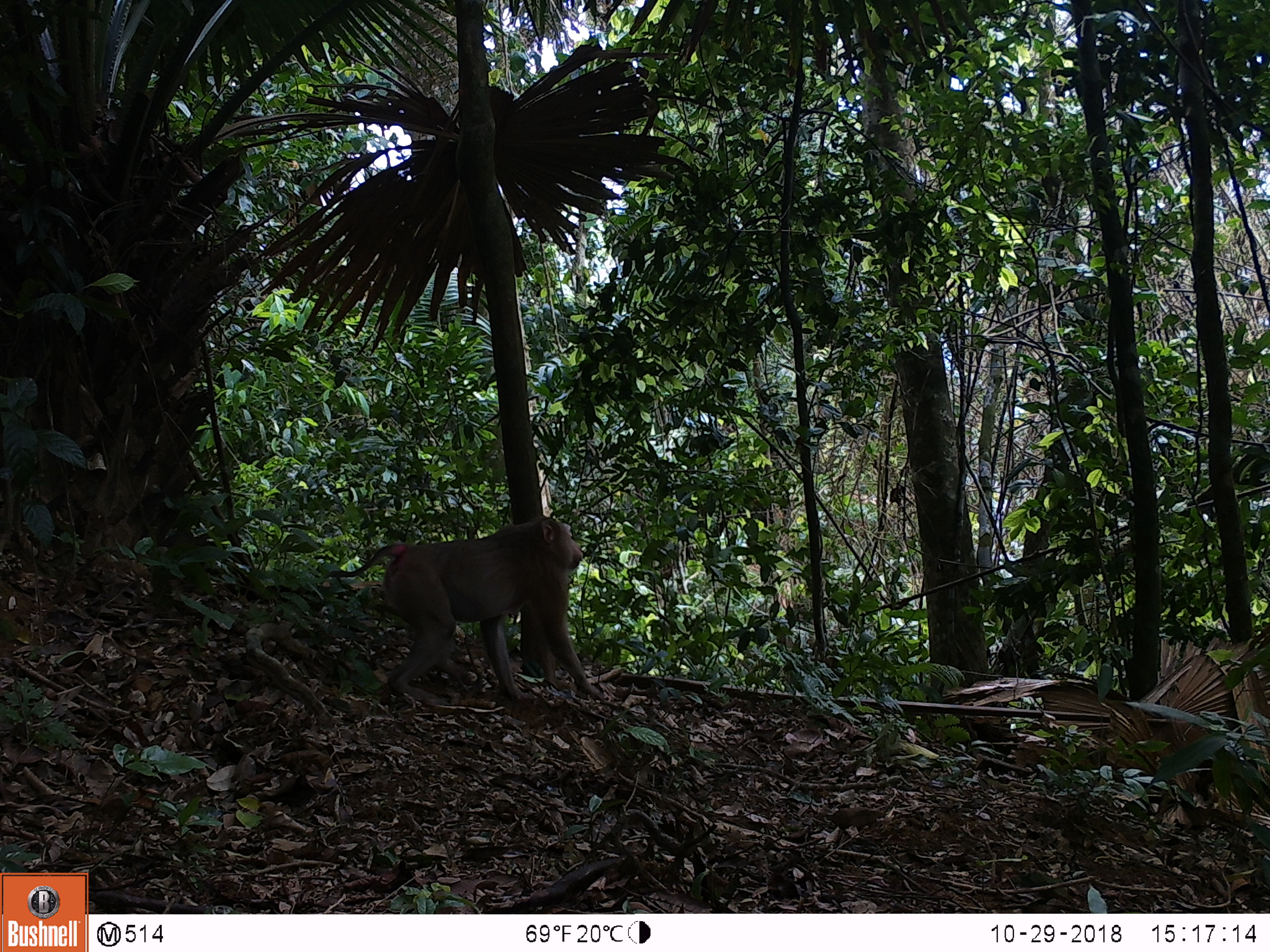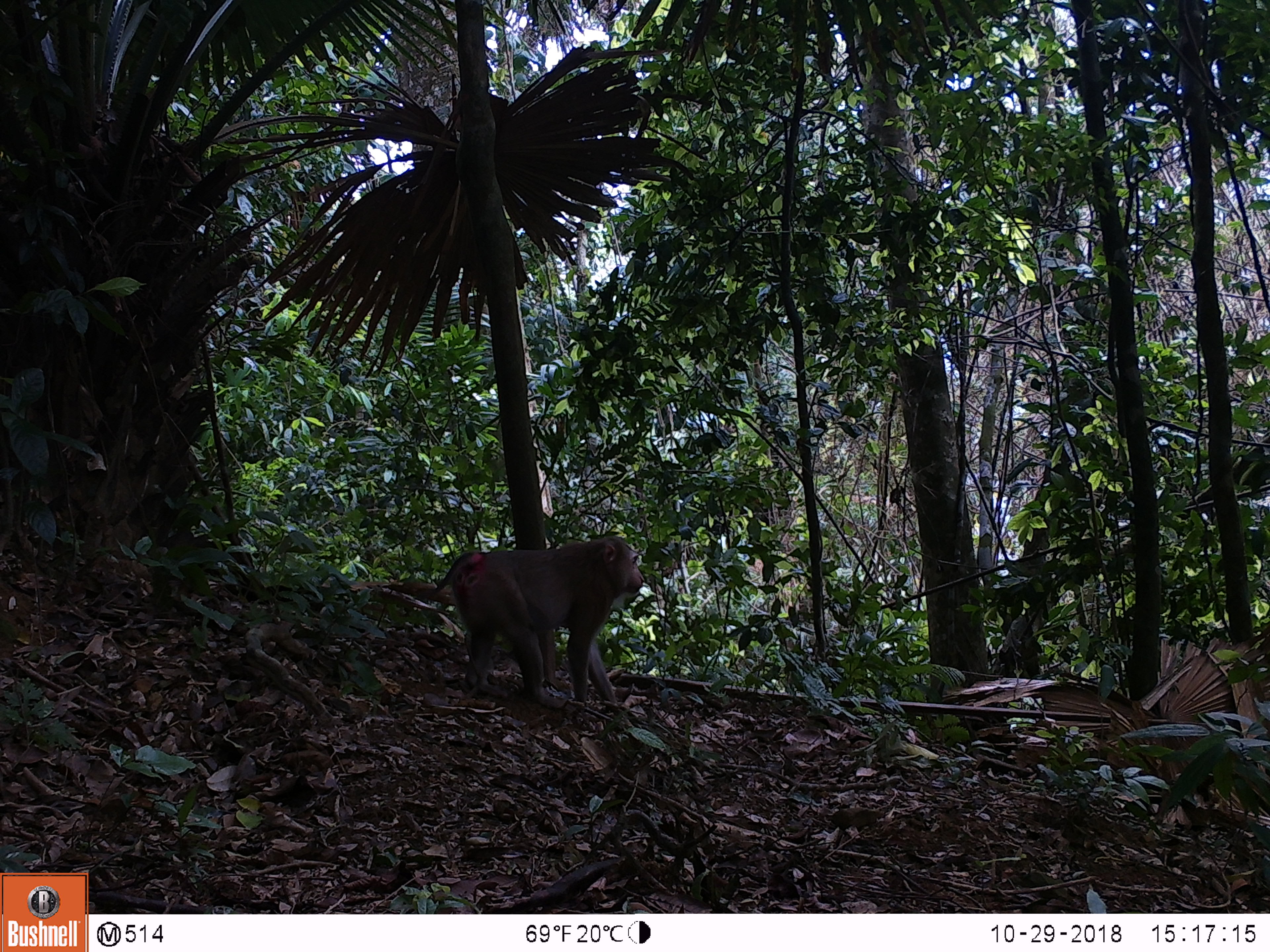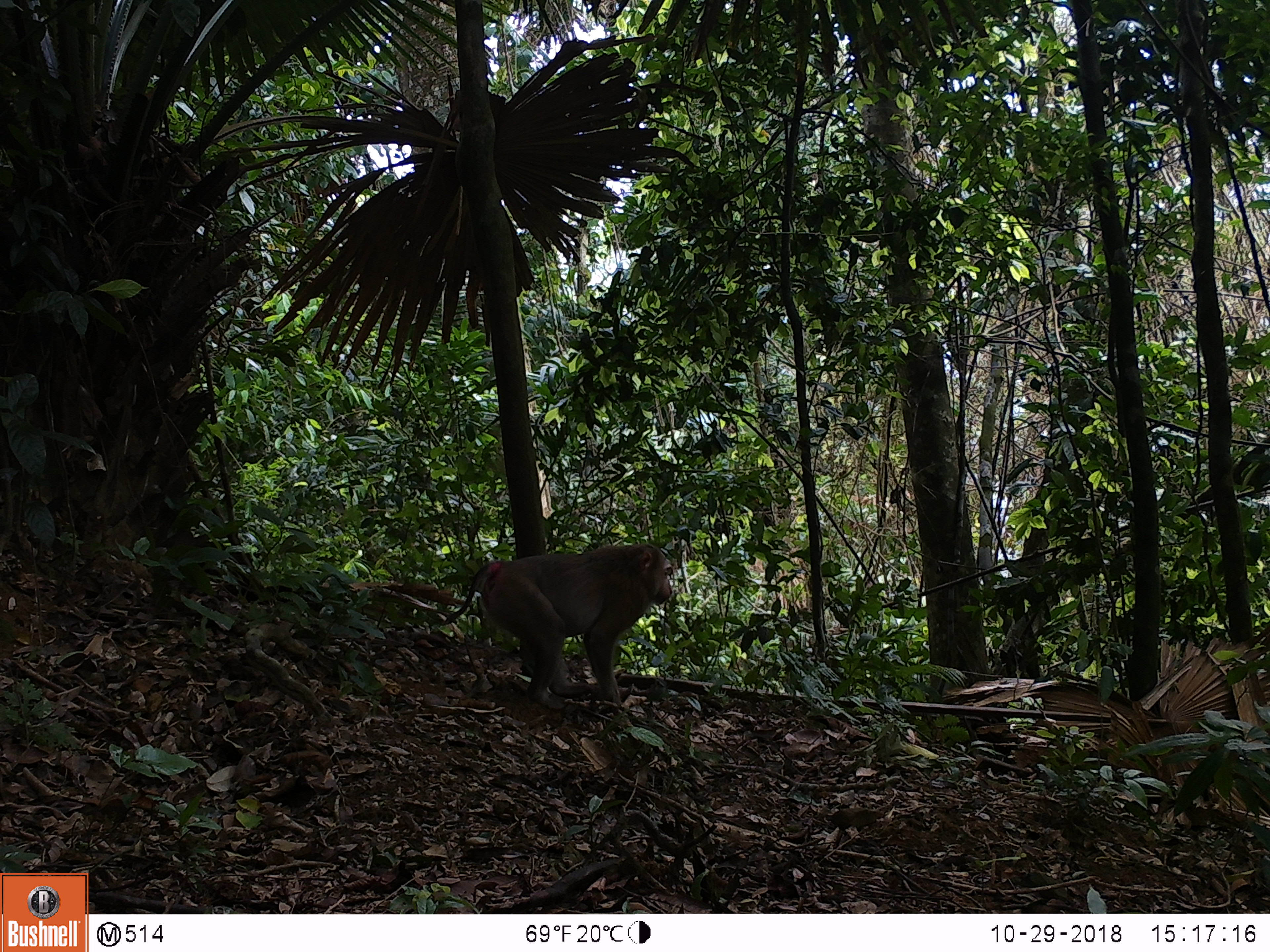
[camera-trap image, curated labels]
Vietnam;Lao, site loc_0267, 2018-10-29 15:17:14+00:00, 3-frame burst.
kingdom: Animalia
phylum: Chordata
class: Mammalia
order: Primates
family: Cercopithecidae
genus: Macaca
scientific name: Macaca nemestrina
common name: pig-tailed macaque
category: pig tailed macaque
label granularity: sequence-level